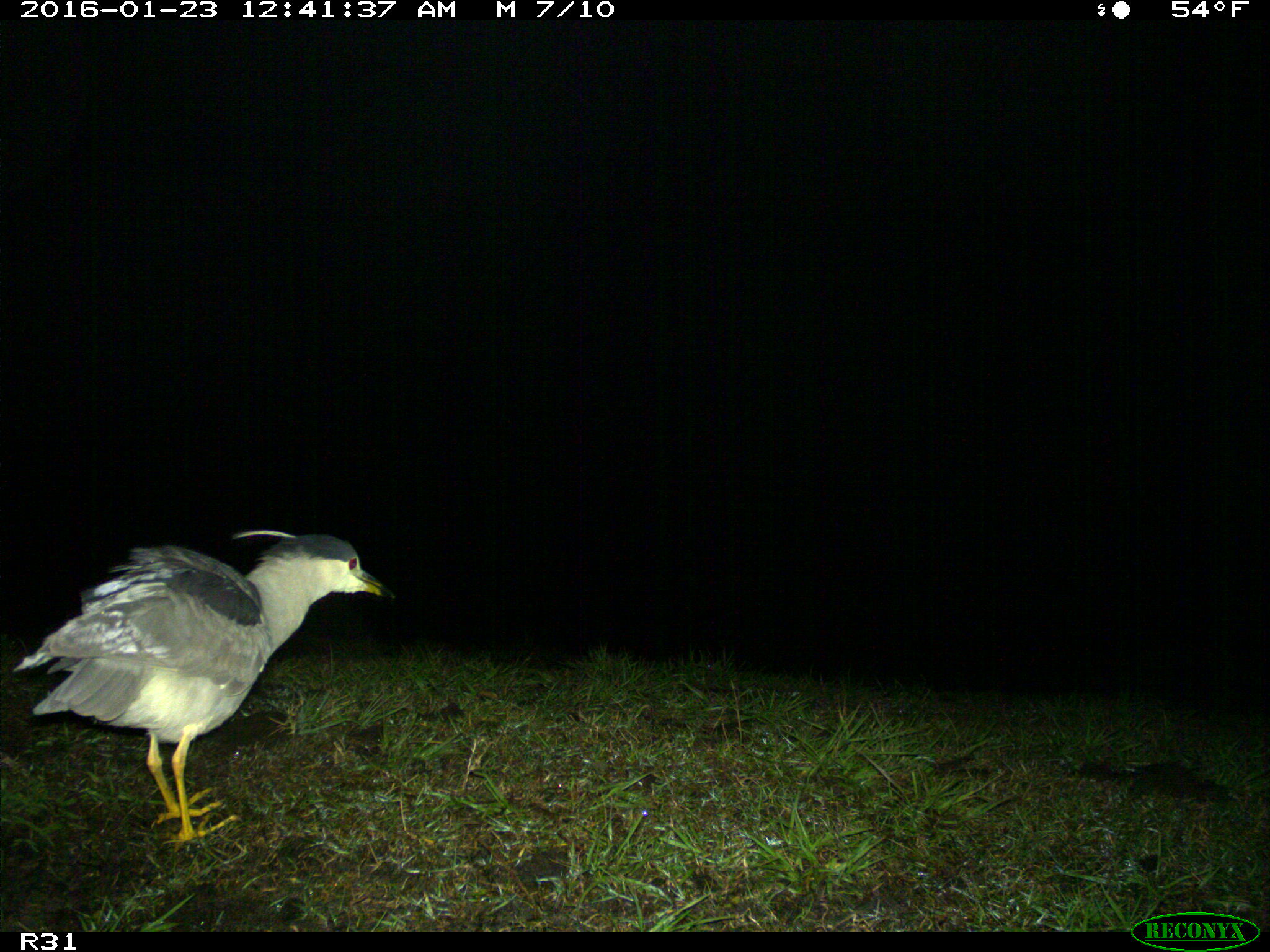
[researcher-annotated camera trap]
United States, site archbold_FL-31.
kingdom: Animalia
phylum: Chordata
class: Aves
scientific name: Aves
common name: birds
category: unidentified bird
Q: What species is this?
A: Unidentified bird (birds) (Aves).